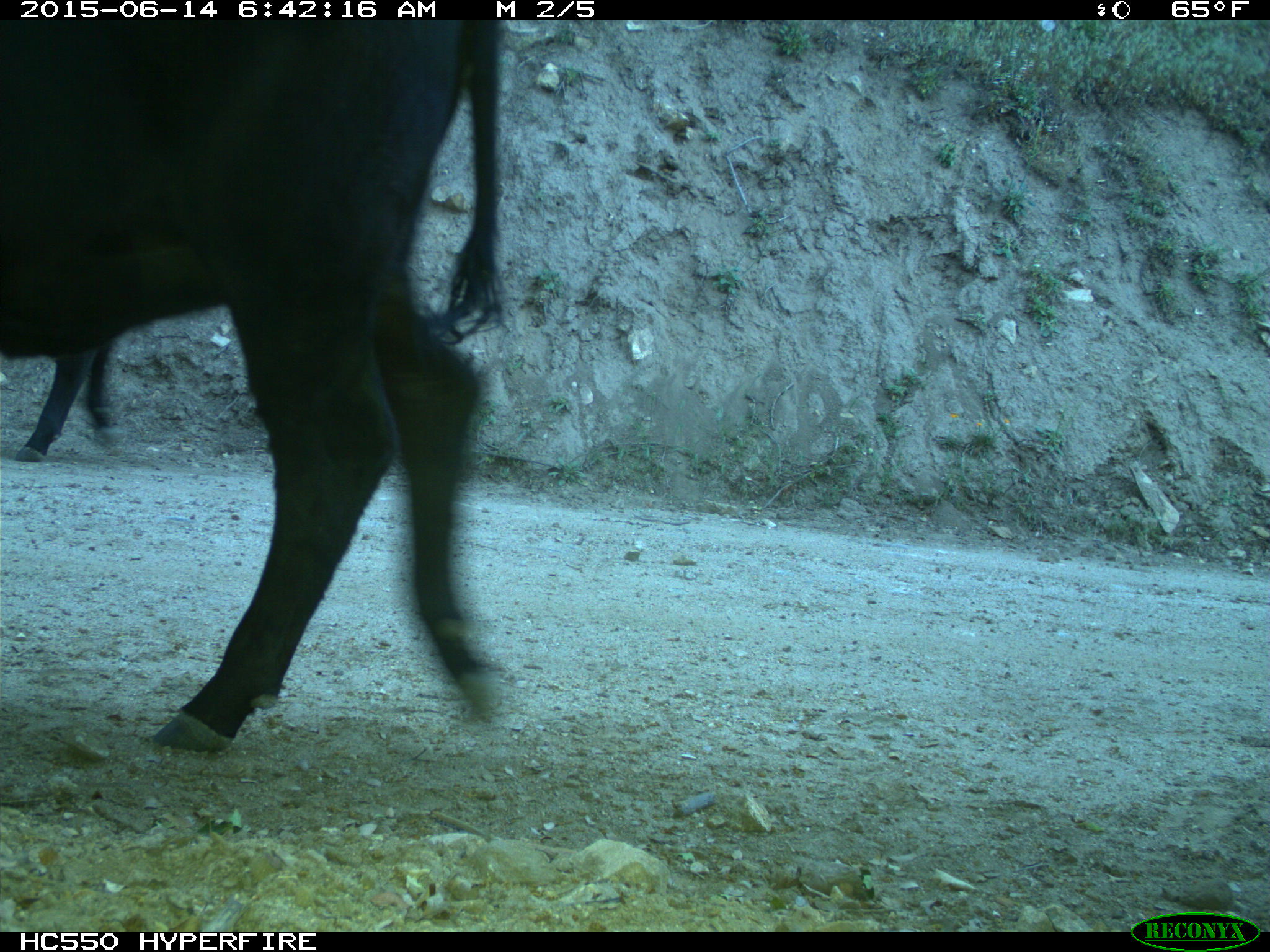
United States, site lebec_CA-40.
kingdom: Animalia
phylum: Chordata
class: Mammalia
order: Artiodactyla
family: Bovidae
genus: Bos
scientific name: Bos taurus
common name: domestic cow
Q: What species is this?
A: Bos taurus (domestic cow).